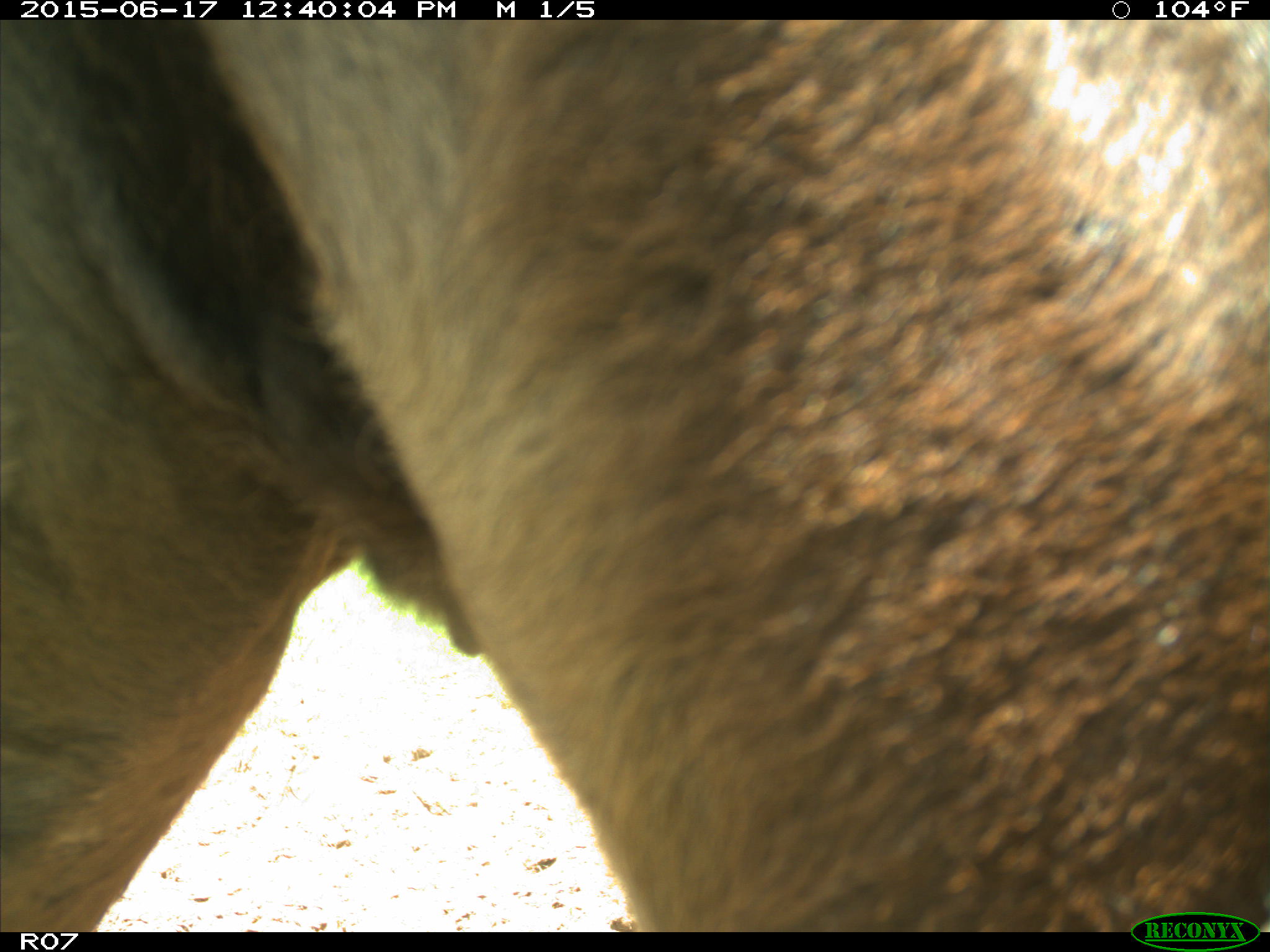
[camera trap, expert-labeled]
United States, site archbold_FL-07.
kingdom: Animalia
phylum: Chordata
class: Mammalia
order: Artiodactyla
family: Bovidae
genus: Bos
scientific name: Bos taurus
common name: domestic cow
Bos taurus (domestic cow).